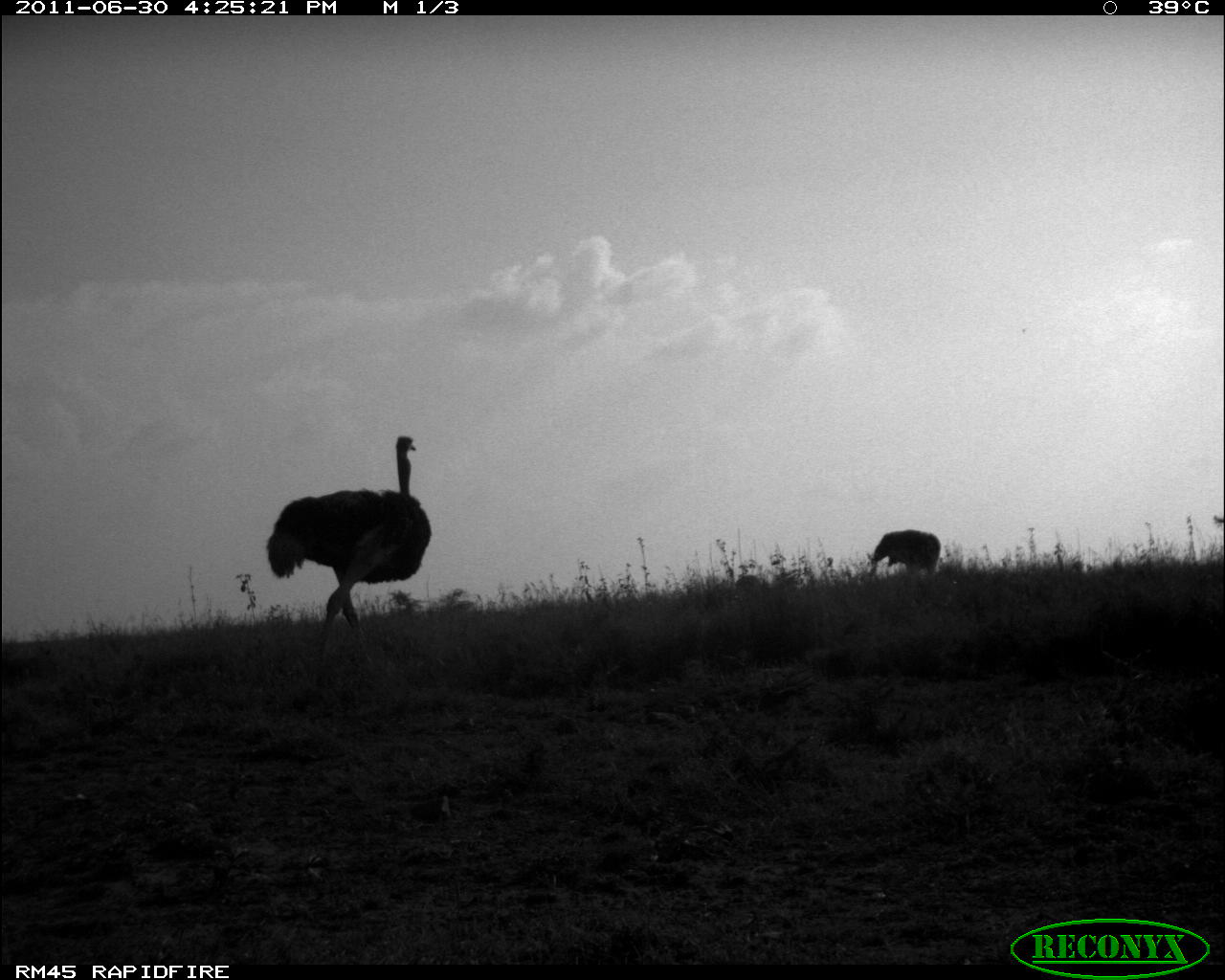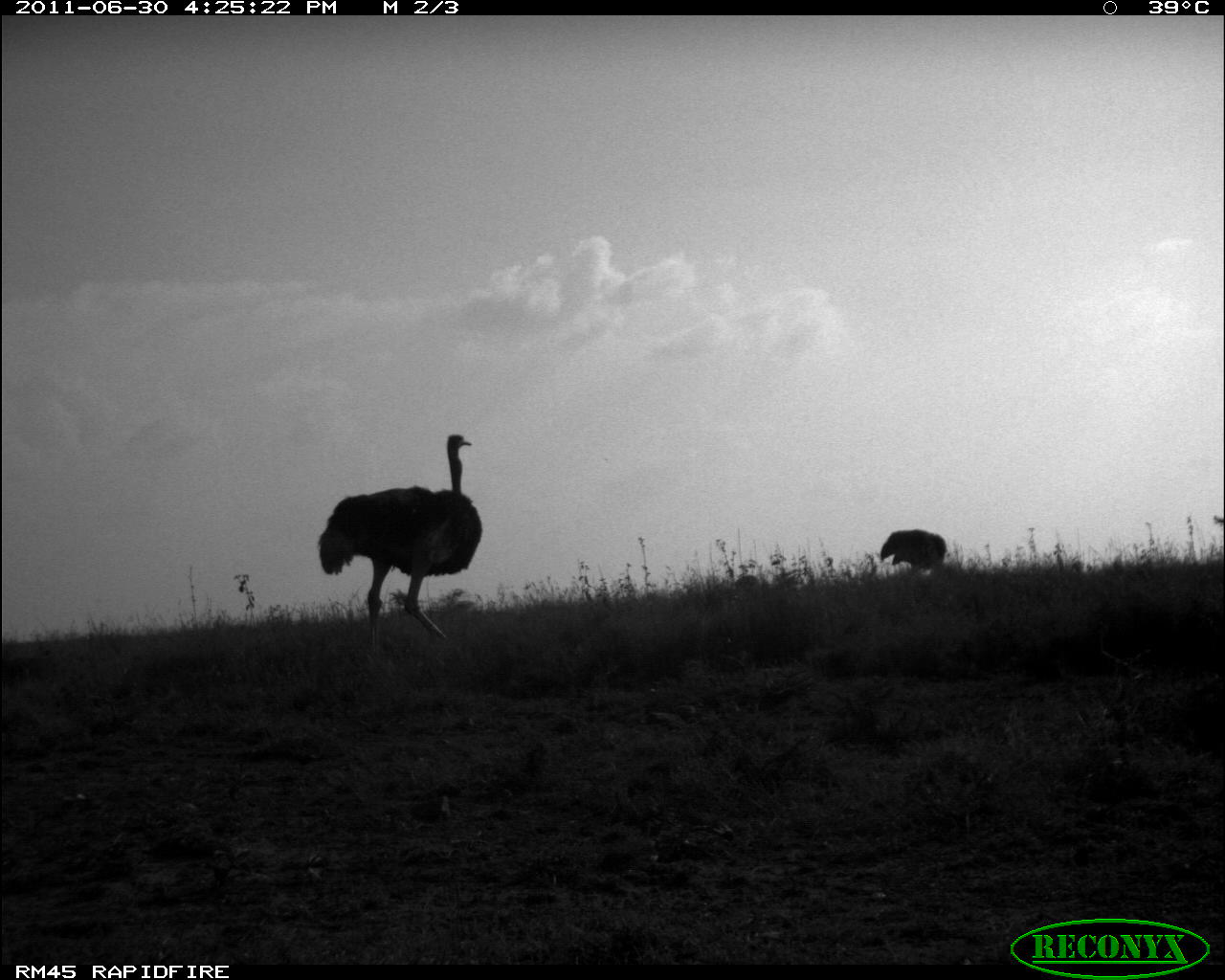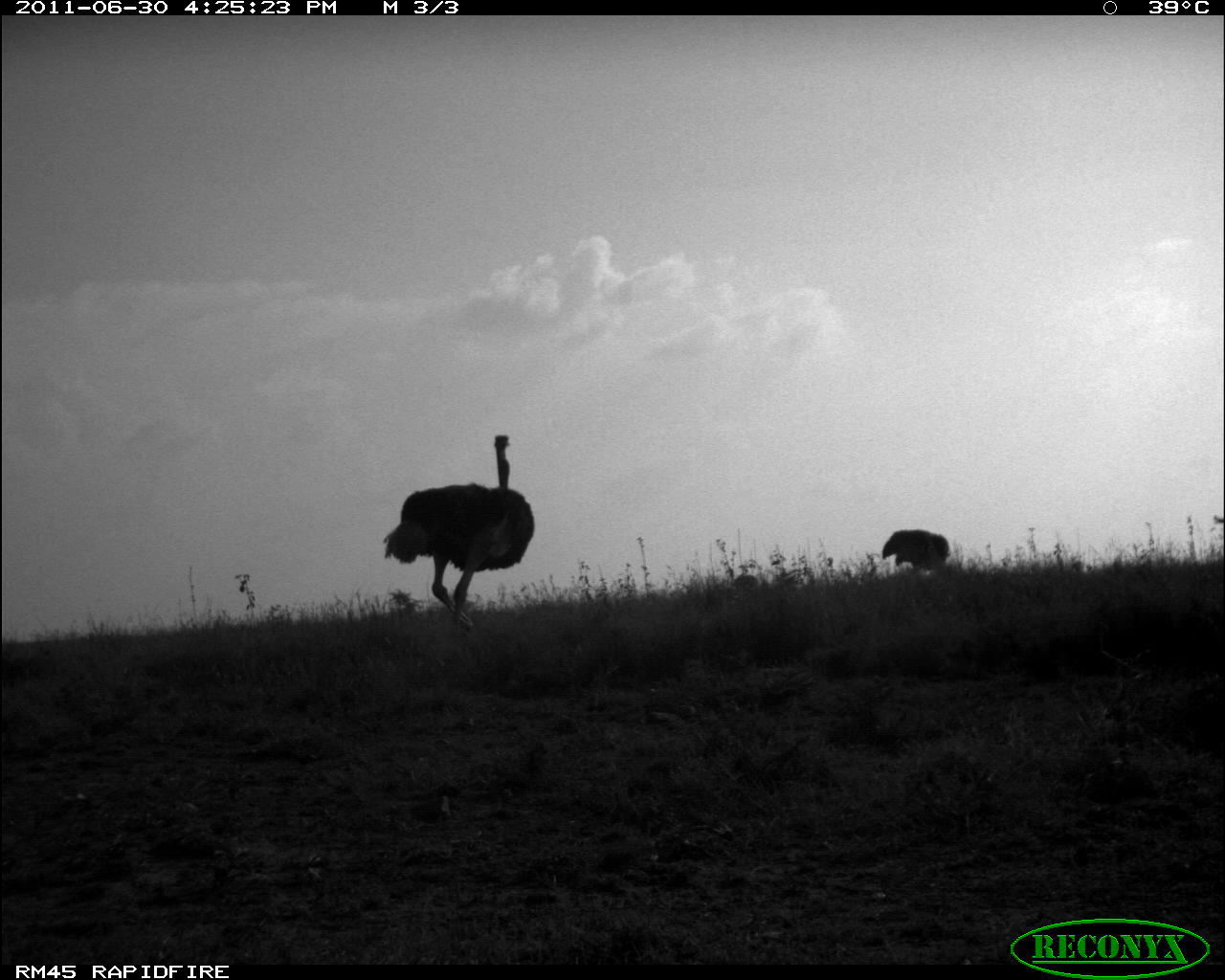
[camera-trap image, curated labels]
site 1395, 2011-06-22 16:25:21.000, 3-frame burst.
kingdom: Animalia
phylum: Chordata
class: Aves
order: Struthioniformes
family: Struthionidae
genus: Struthio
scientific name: Struthio camelus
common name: common ostrich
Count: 2.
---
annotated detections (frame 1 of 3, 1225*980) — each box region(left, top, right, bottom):
struthio camelus: region(266, 435, 433, 653); region(873, 529, 941, 576)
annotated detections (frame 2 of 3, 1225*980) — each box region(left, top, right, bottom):
struthio camelus: region(317, 434, 482, 656); region(880, 529, 947, 577)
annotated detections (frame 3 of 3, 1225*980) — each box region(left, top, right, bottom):
struthio camelus: region(382, 434, 535, 635); region(882, 528, 951, 574)